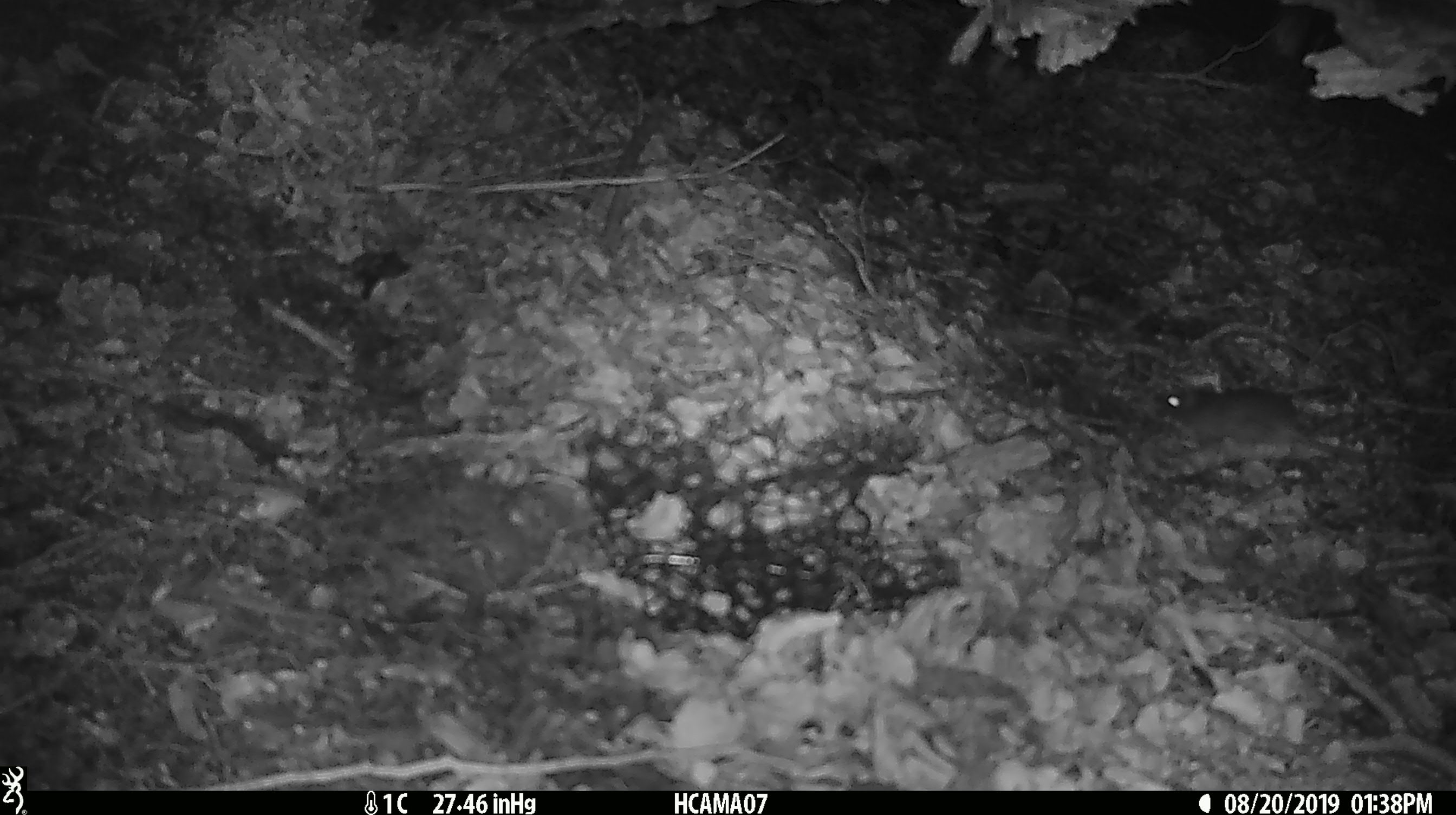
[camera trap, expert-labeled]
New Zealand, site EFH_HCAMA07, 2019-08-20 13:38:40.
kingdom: Animalia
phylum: Chordata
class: Mammalia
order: Rodentia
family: Muridae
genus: Mus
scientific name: Mus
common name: mouse